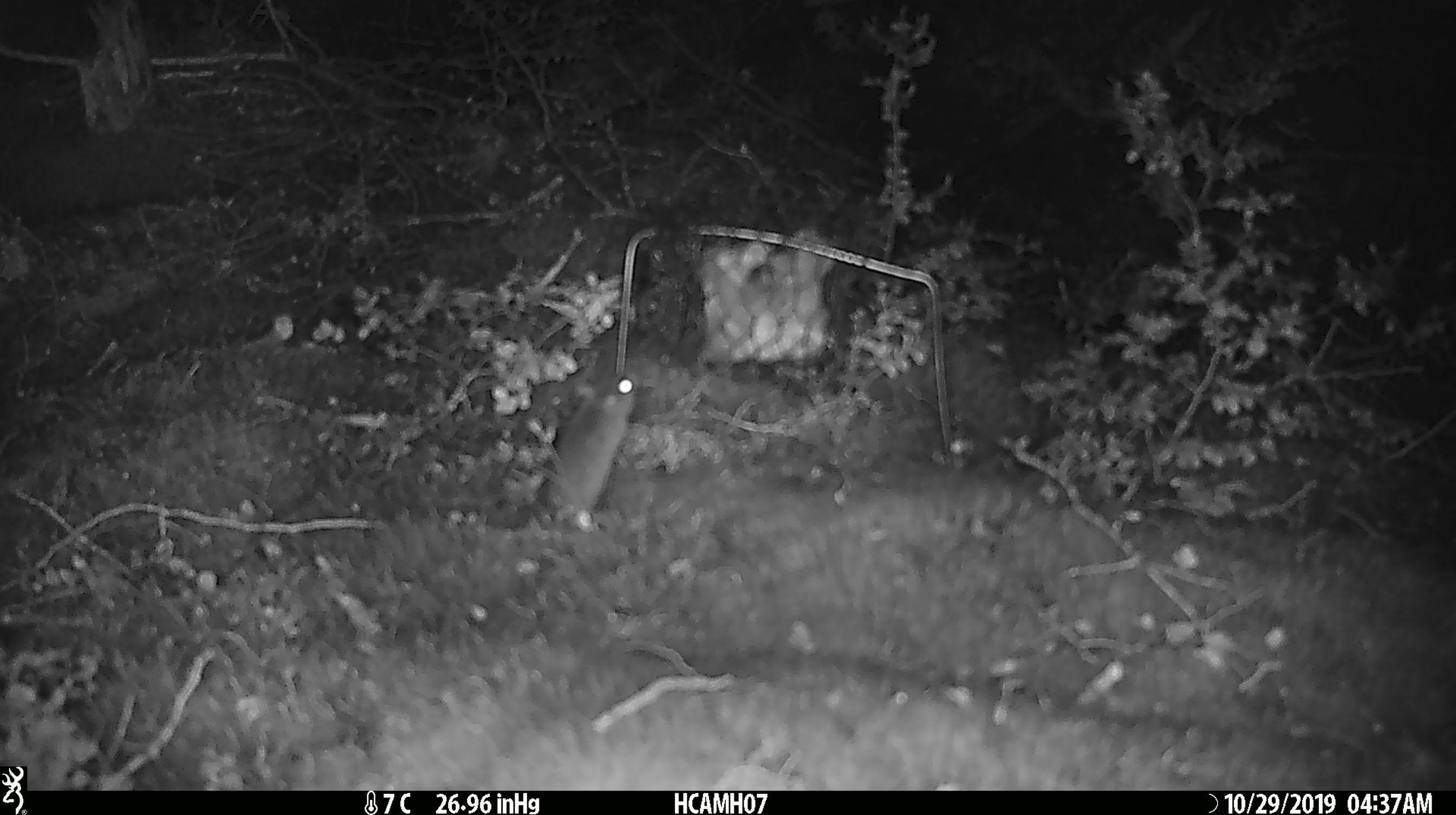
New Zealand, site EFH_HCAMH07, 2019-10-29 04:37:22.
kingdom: Animalia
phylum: Chordata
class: Mammalia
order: Rodentia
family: Muridae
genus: Mus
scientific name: Mus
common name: mouse